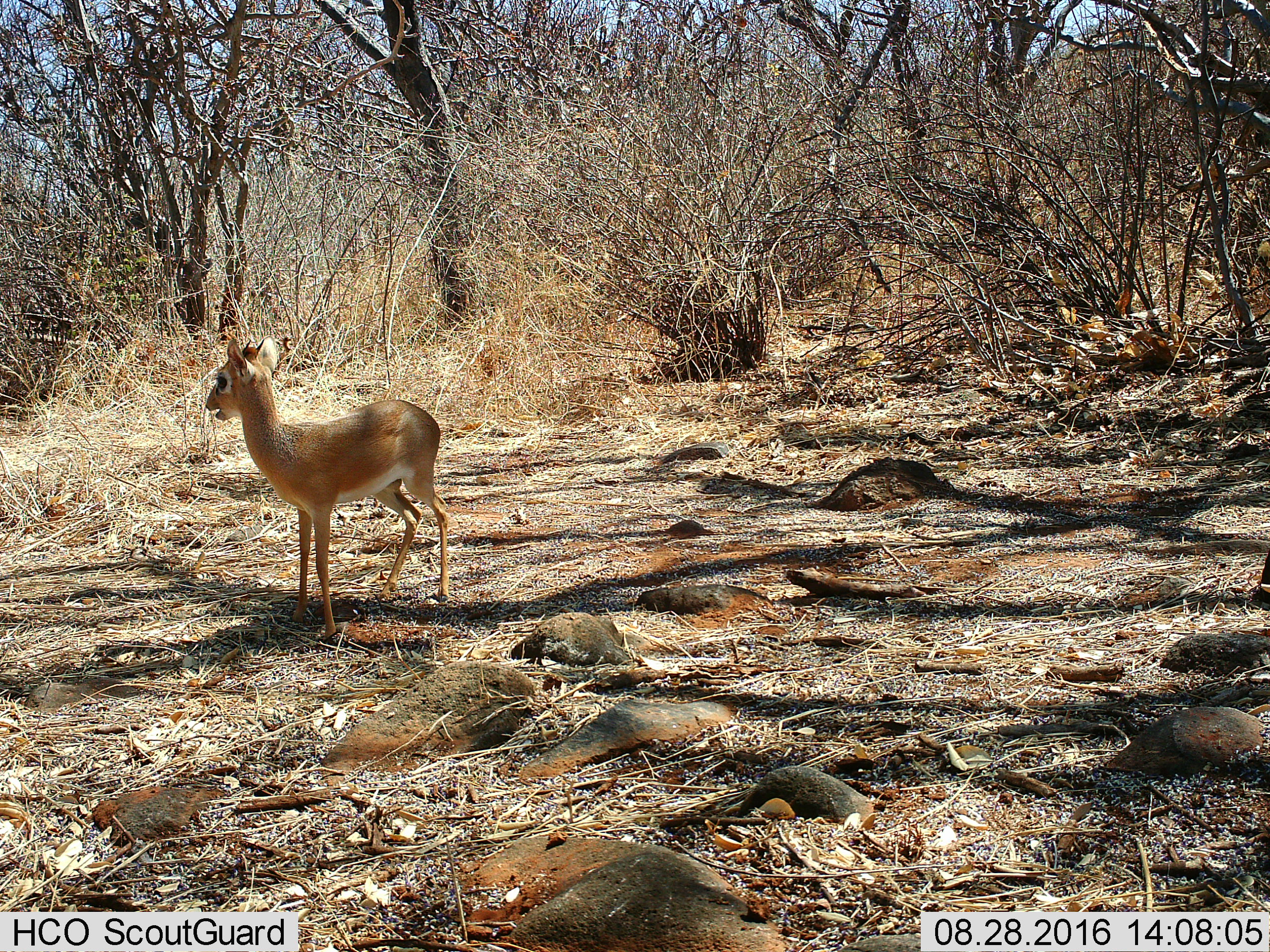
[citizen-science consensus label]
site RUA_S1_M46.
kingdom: Animalia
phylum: Chordata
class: Mammalia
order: Artiodactyla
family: Bovidae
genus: Madoqua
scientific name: Madoqua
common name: dik-dik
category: dikdik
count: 1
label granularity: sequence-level